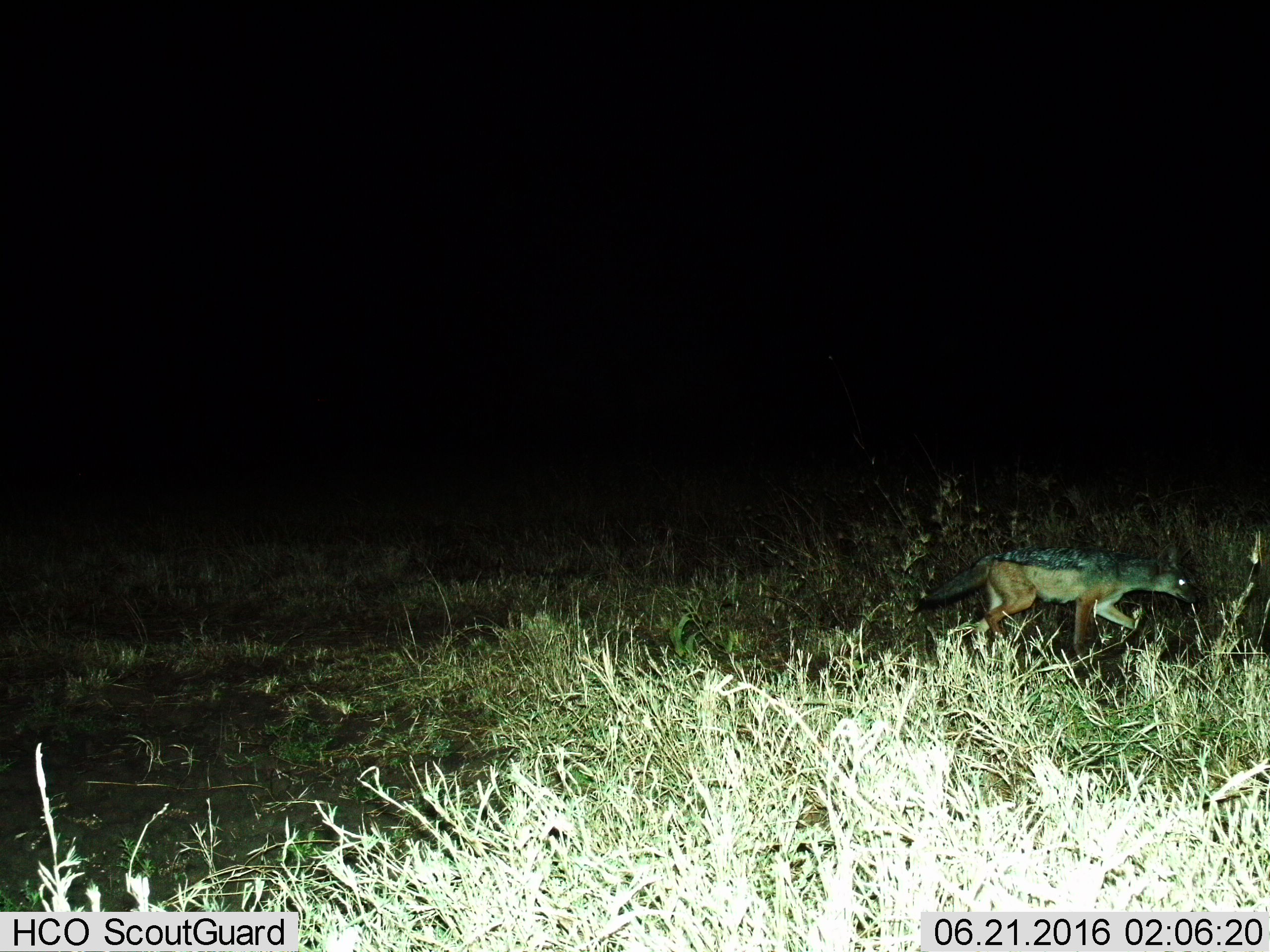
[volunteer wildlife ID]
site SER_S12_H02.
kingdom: Animalia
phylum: Chordata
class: Mammalia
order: Carnivora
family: Canidae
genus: Lupulella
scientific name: Lupulella mesomelas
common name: black-backed jackal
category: jackalblackbacked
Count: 1.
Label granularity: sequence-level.